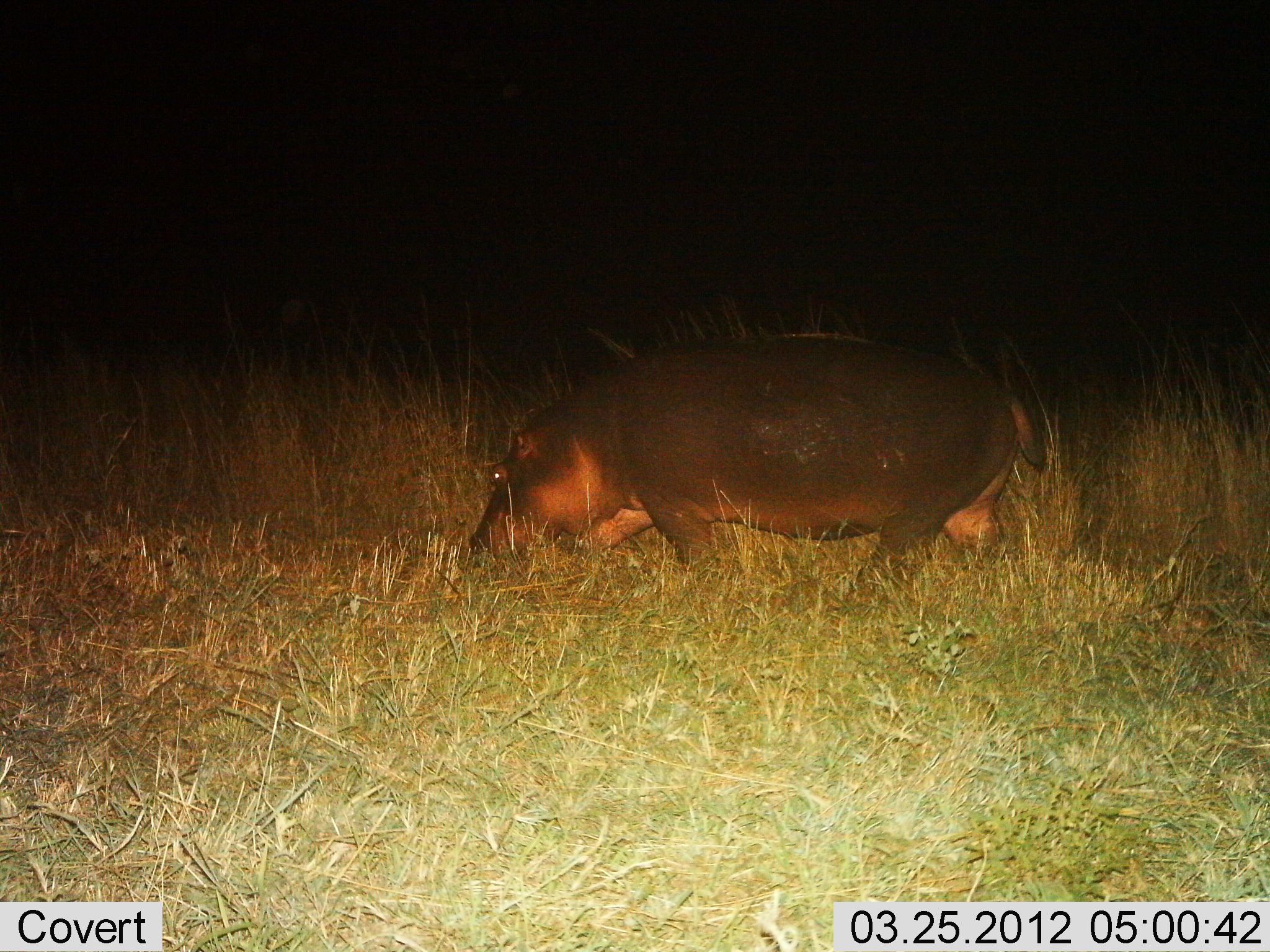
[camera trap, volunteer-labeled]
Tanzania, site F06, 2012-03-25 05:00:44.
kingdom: Animalia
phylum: Chordata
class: Mammalia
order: Artiodactyla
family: Hippopotamidae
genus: Hippopotamus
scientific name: Hippopotamus amphibius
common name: hippopotamus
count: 1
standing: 17%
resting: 0%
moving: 44%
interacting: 0%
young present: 0%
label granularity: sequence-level